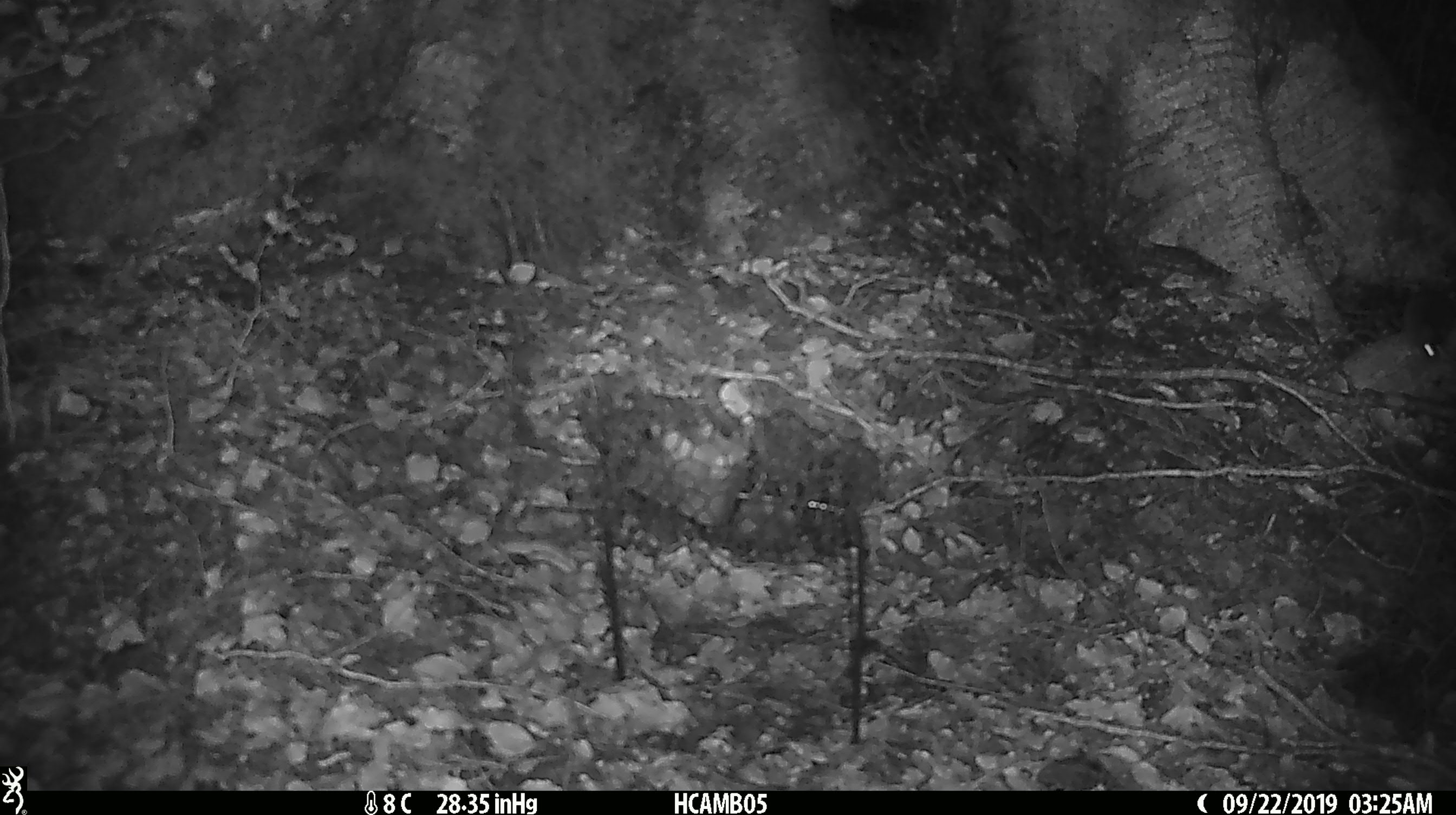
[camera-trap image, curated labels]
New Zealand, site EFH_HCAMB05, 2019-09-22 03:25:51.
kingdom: Animalia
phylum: Chordata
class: Mammalia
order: Rodentia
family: Muridae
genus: Mus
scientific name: Mus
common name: mouse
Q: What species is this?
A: Mouse (Mus).